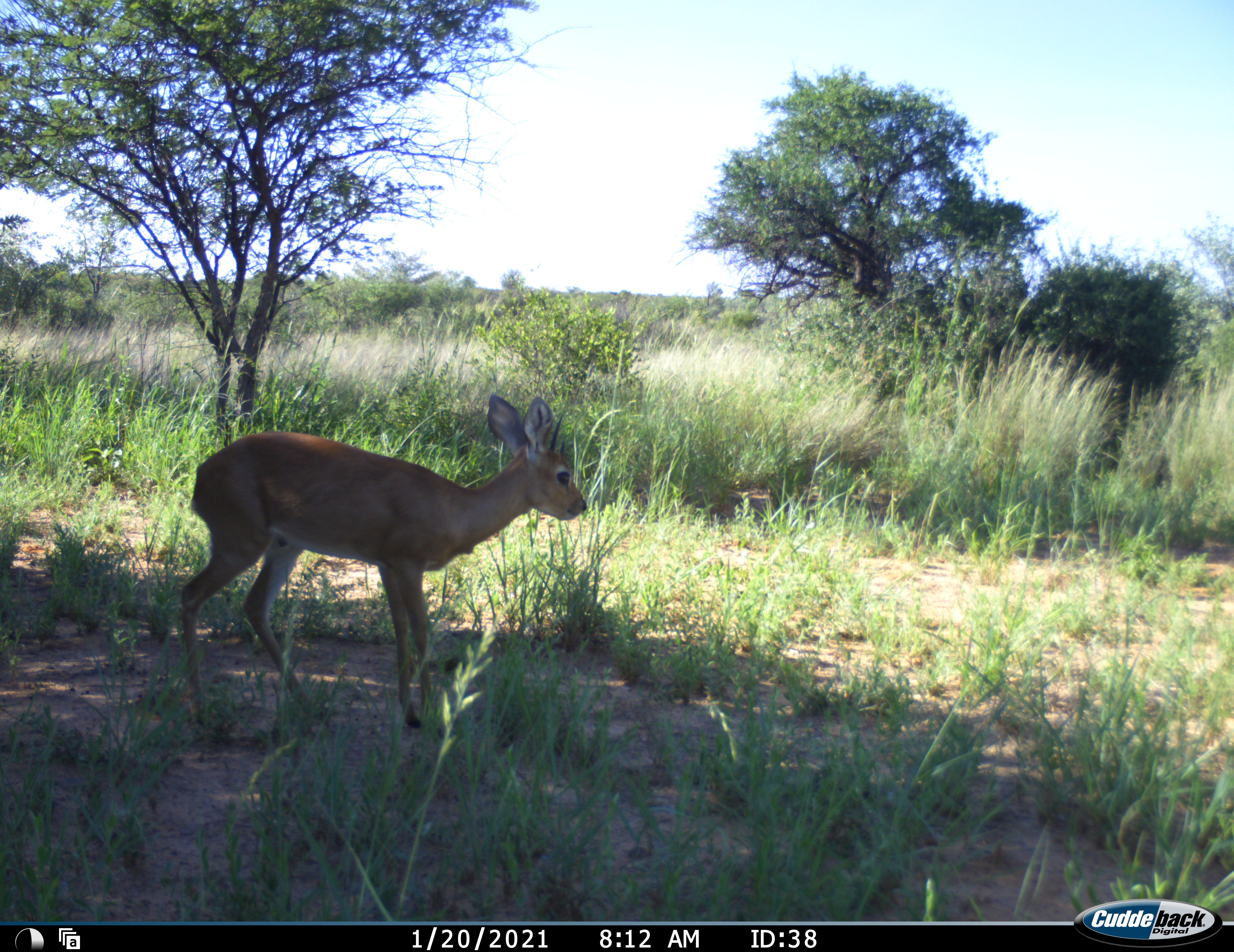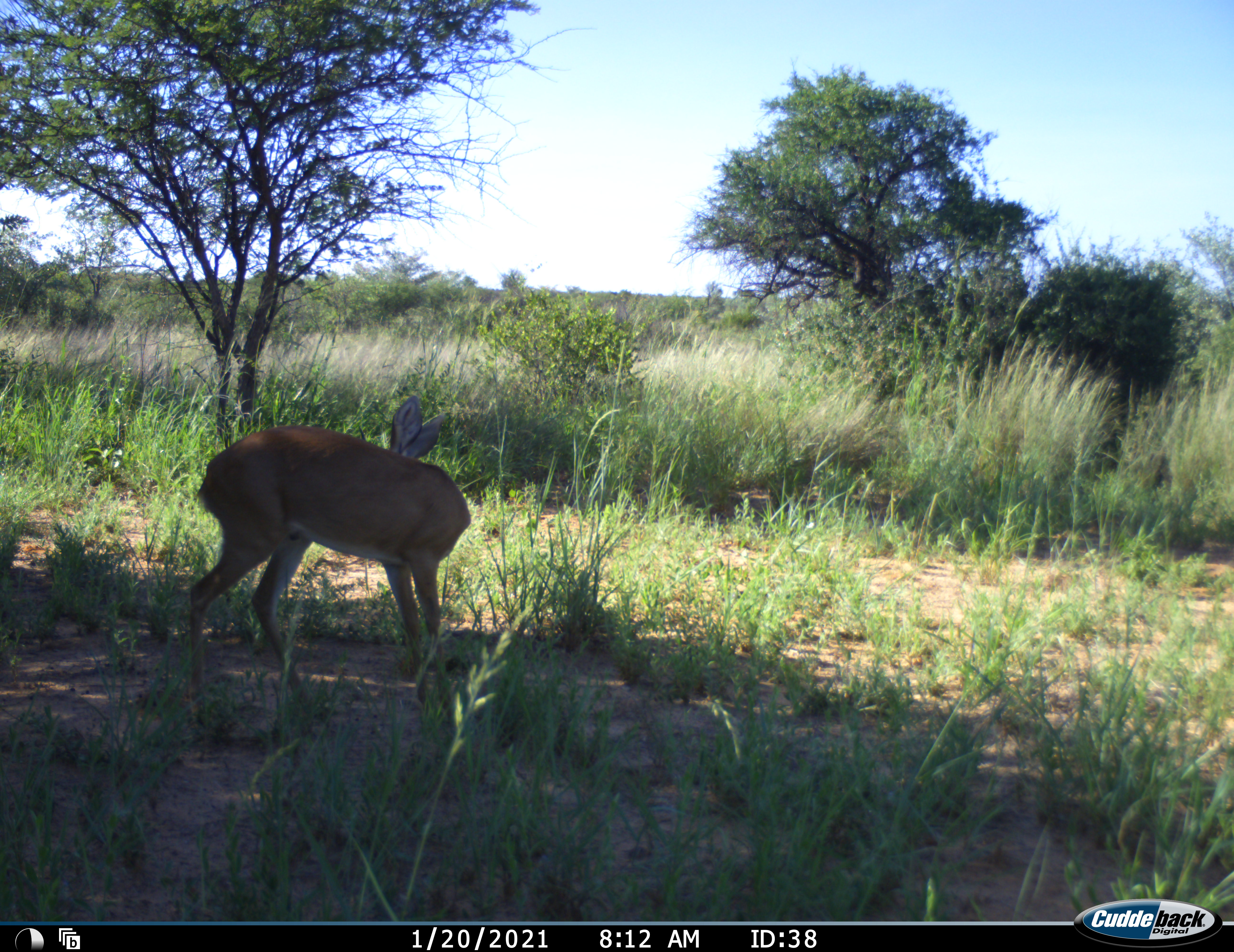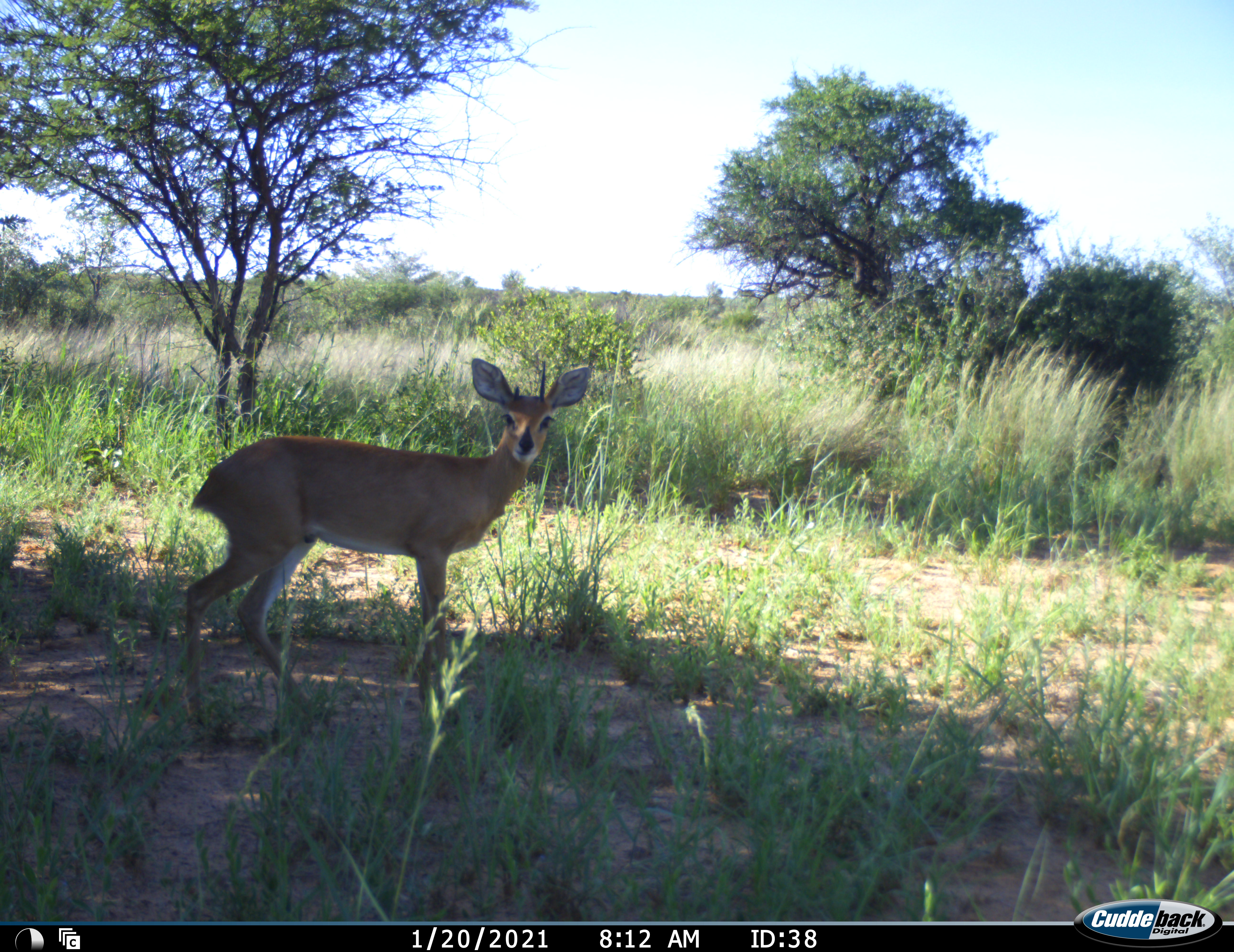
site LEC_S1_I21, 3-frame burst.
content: unidentified animal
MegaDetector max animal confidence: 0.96